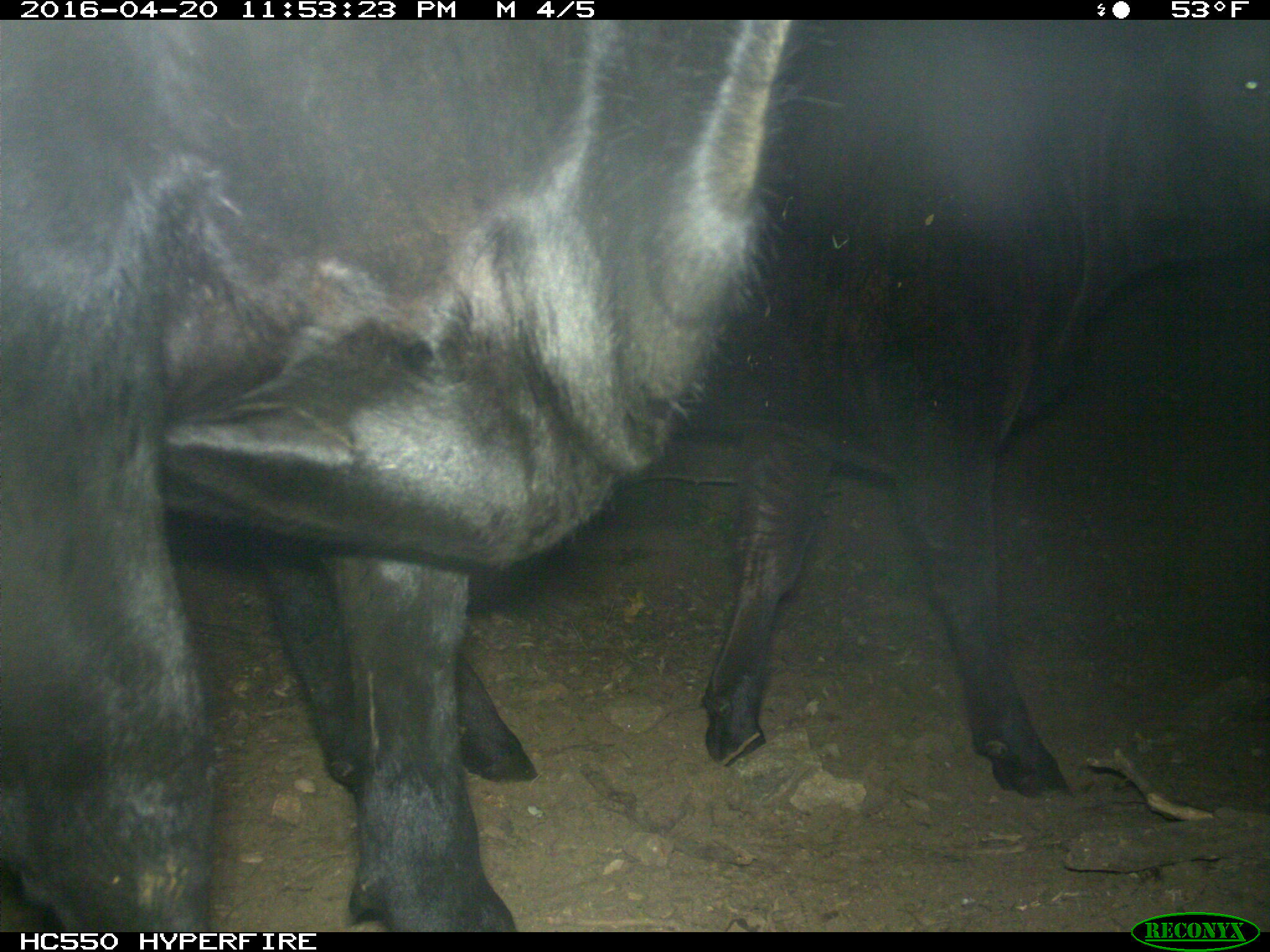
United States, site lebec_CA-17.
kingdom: Animalia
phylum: Chordata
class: Mammalia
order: Artiodactyla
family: Bovidae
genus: Bos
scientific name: Bos taurus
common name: domestic cow